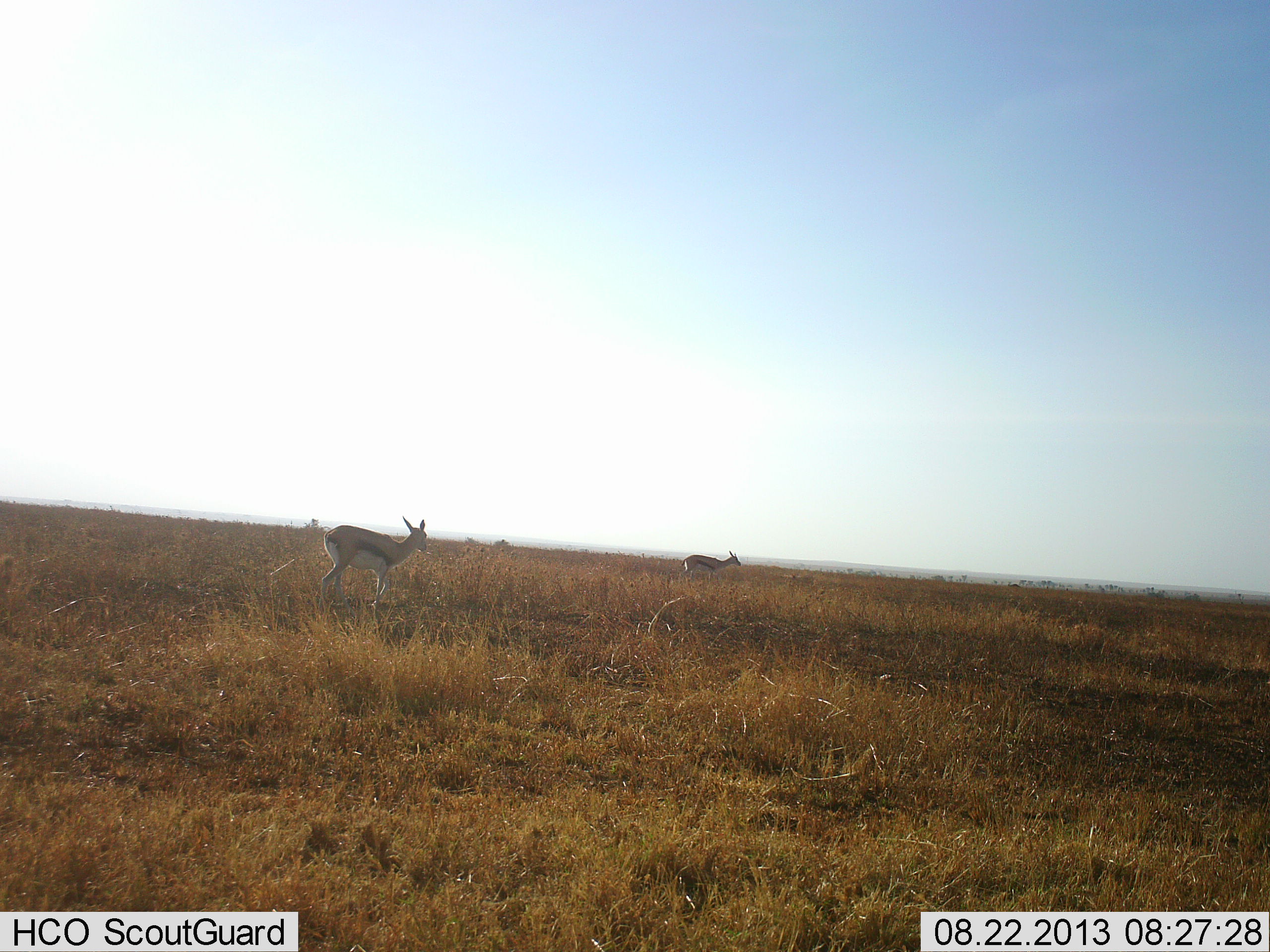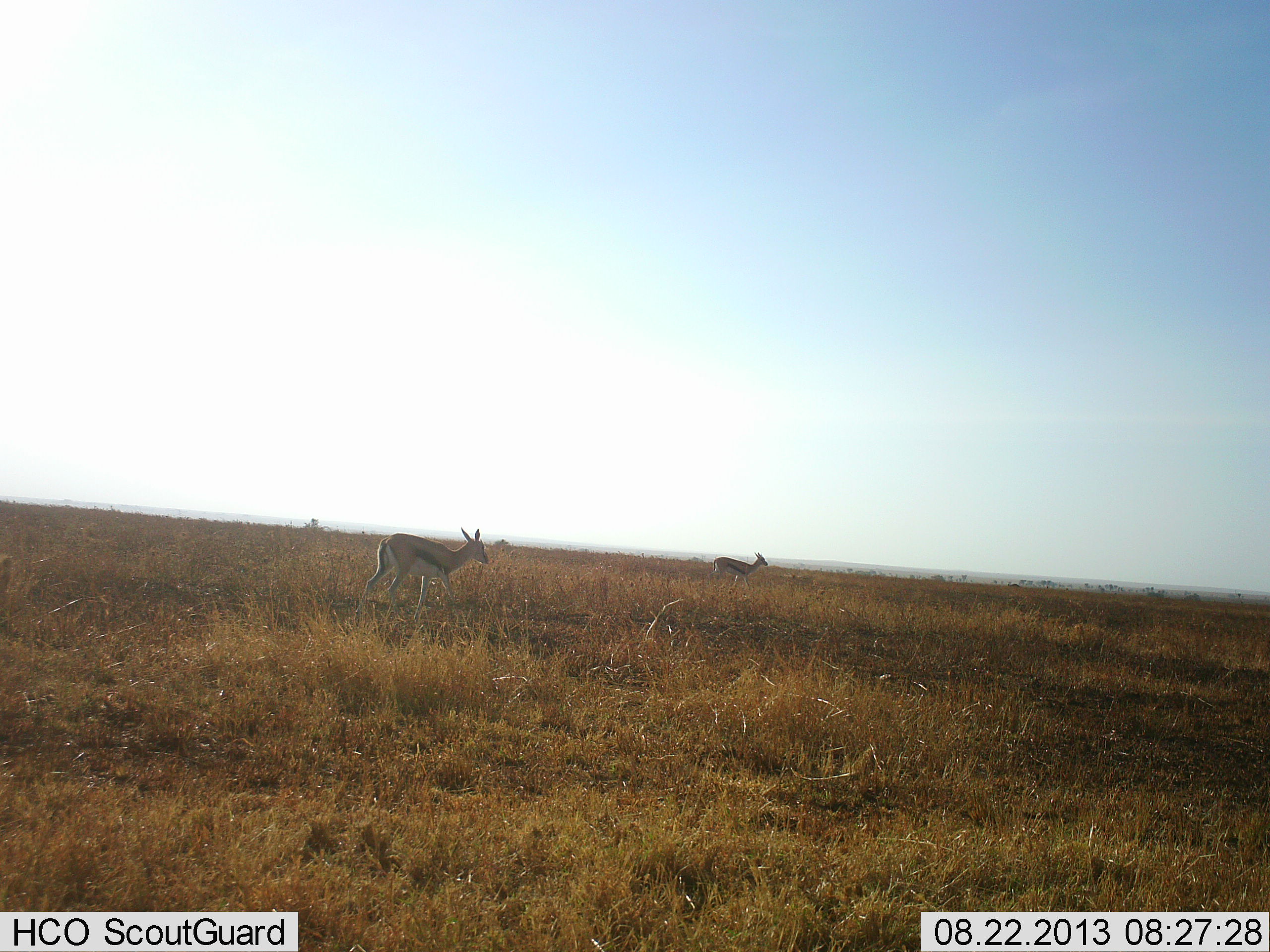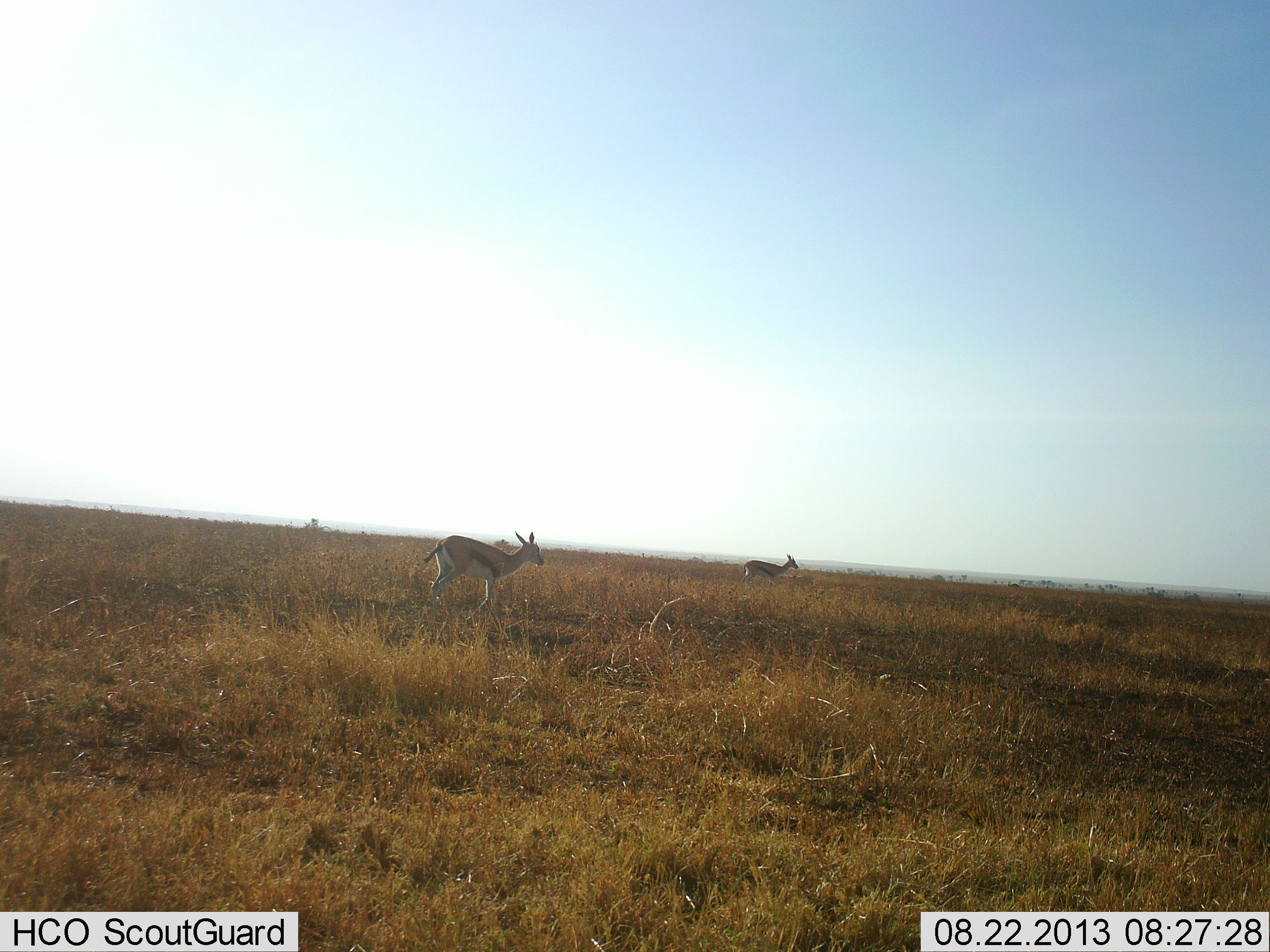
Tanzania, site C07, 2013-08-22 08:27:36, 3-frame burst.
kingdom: Animalia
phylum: Chordata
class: Mammalia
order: Artiodactyla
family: Bovidae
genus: Eudorcas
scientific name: Eudorcas thomsonii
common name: thomson's gazelle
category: gazellethomsons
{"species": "gazellethomsons (thomson's gazelle) (Eudorcas thomsonii)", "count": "2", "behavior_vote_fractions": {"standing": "10%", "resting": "0%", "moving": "100%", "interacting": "0%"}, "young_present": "0%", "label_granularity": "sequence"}